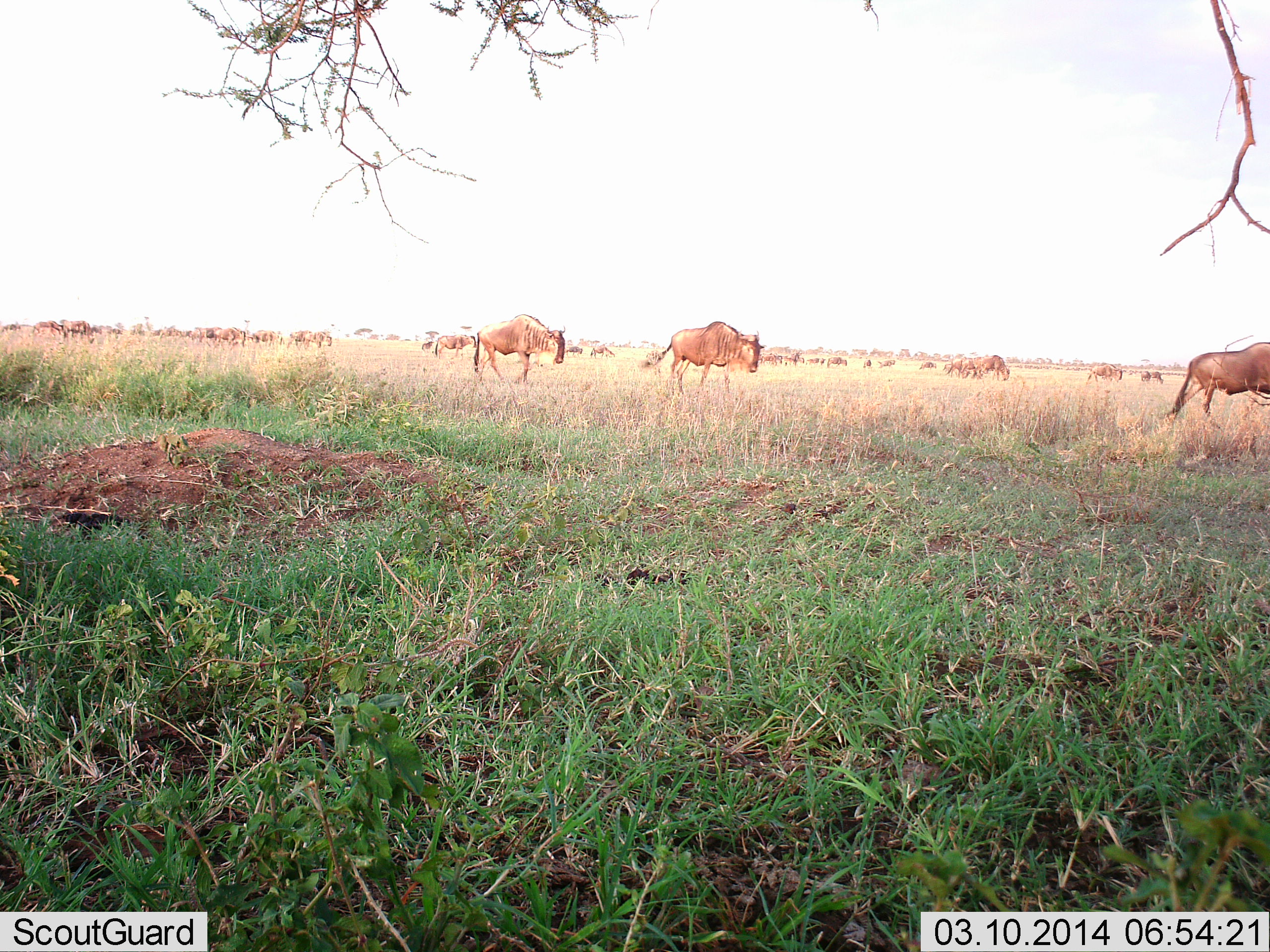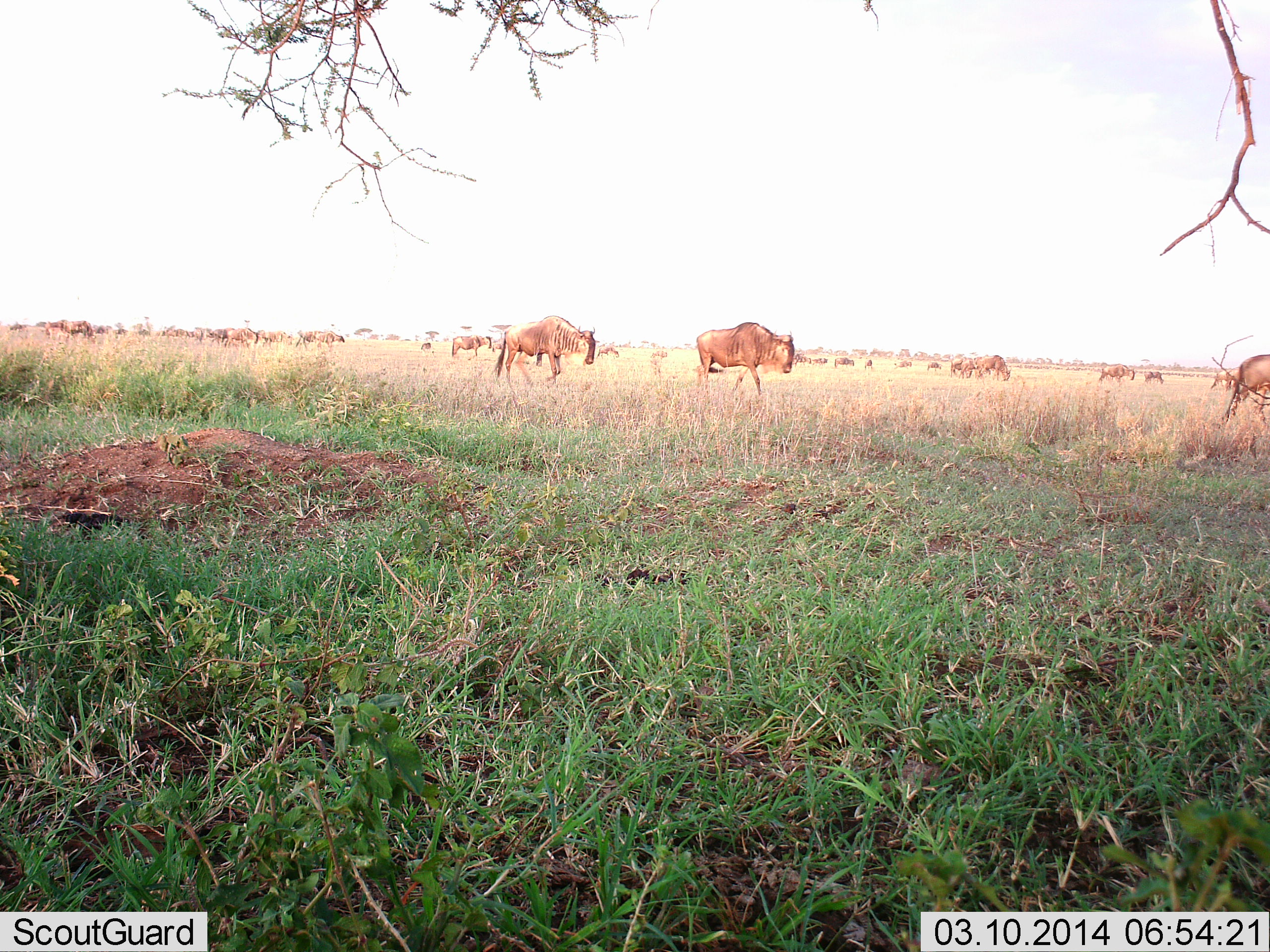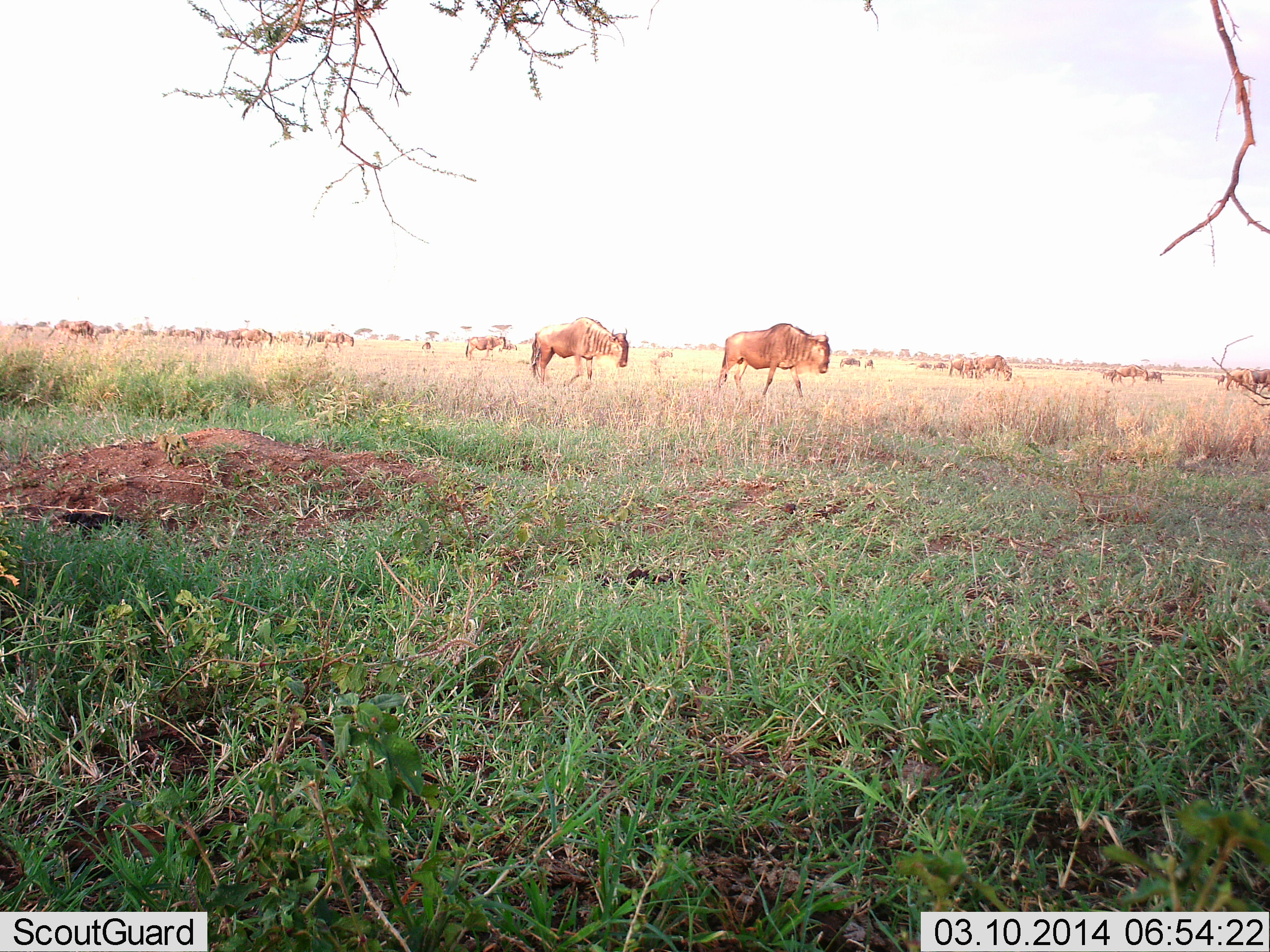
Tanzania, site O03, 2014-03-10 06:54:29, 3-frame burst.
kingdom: Animalia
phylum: Chordata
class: Mammalia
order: Artiodactyla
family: Bovidae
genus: Connochaetes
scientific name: Connochaetes taurinus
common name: blue wildebeest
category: wildebeest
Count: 11-50.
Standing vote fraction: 20%.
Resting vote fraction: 10%.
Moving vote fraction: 100%.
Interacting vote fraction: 10%.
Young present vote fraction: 0%.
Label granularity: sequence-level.